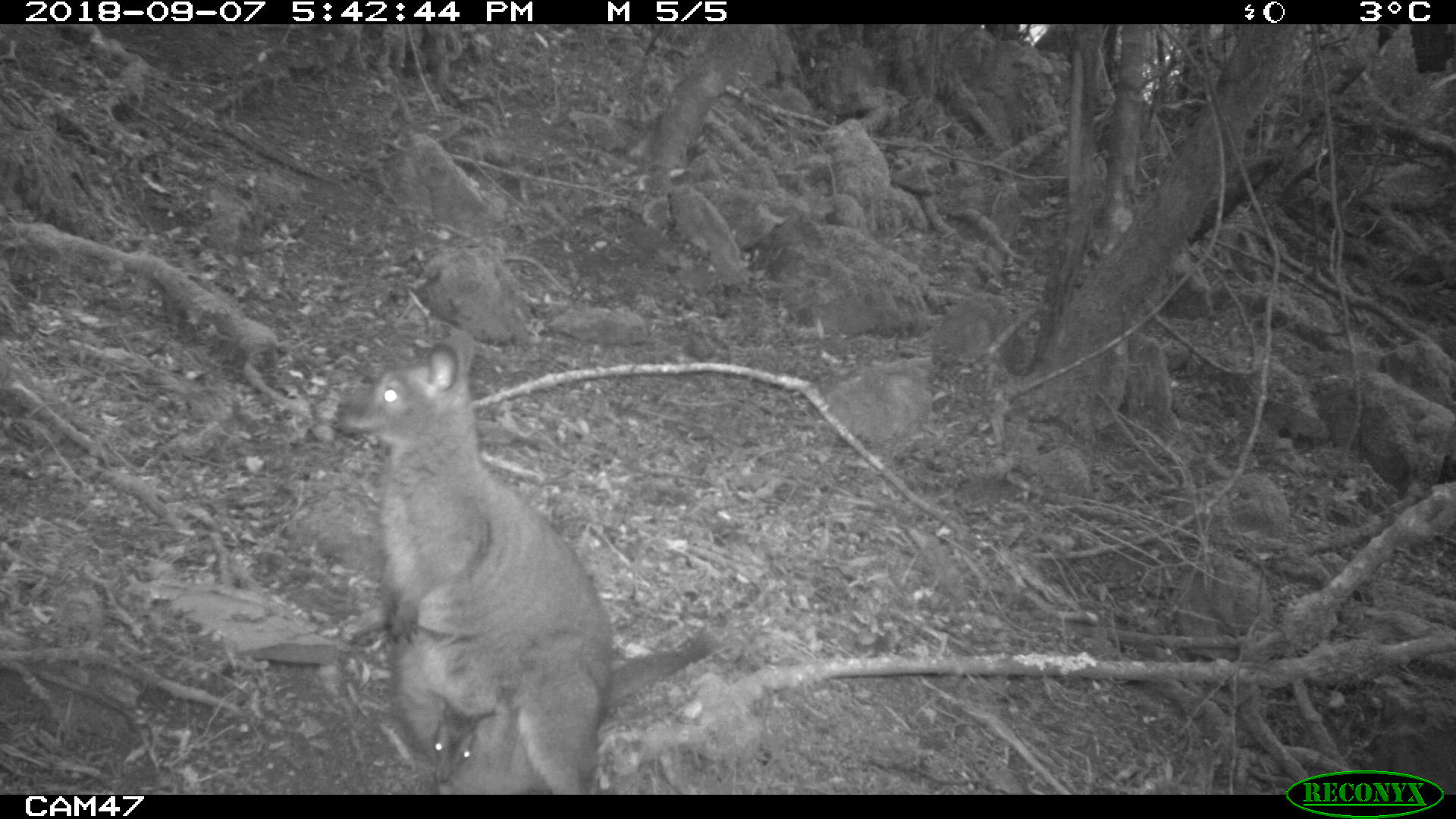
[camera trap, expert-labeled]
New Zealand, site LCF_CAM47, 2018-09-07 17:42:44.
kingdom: Animalia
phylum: Chordata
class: Mammalia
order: Diprotodontia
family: Macropodidae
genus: Notamacropus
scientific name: Notamacropus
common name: wallaby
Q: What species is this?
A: Wallaby (Notamacropus).